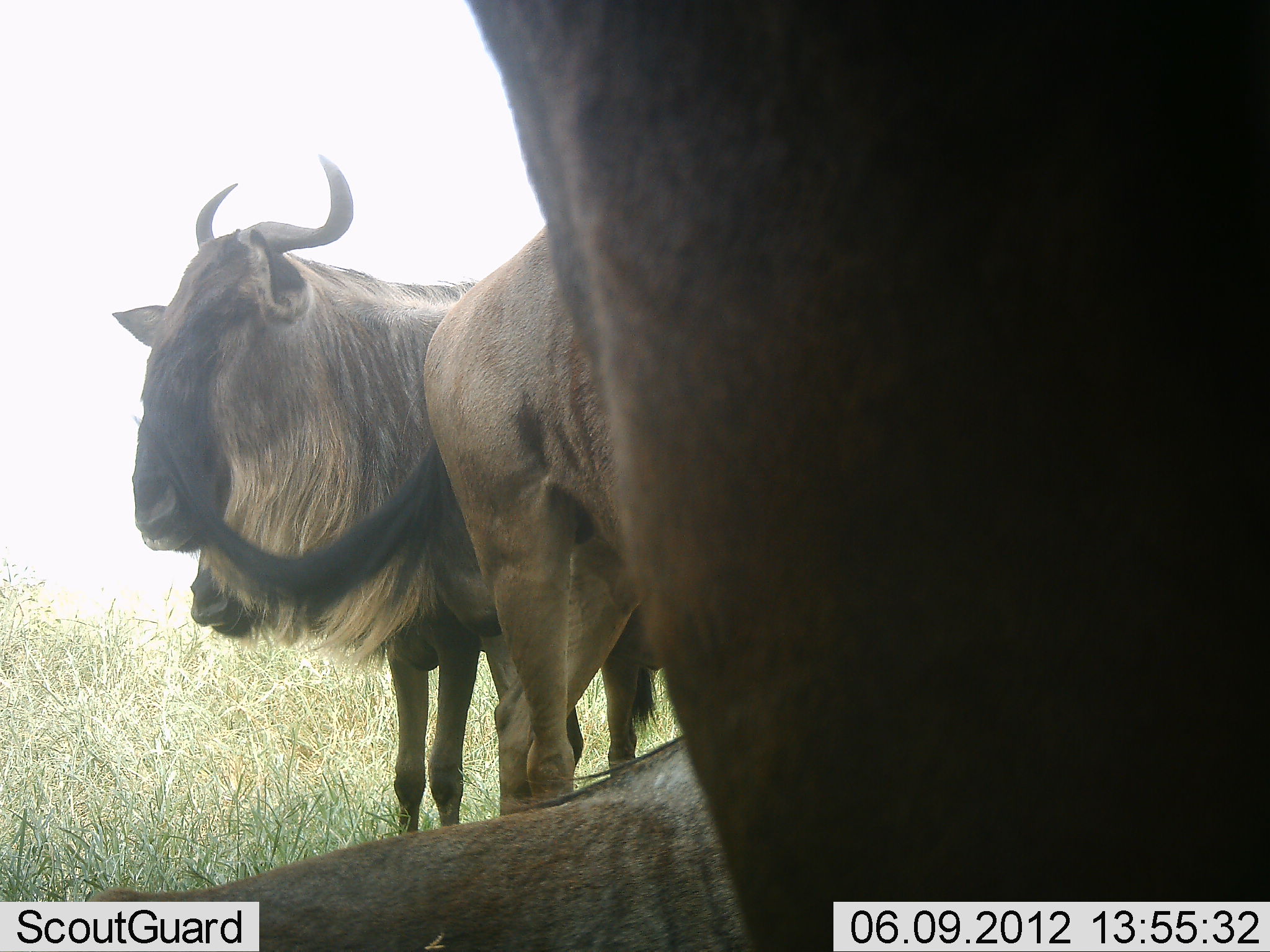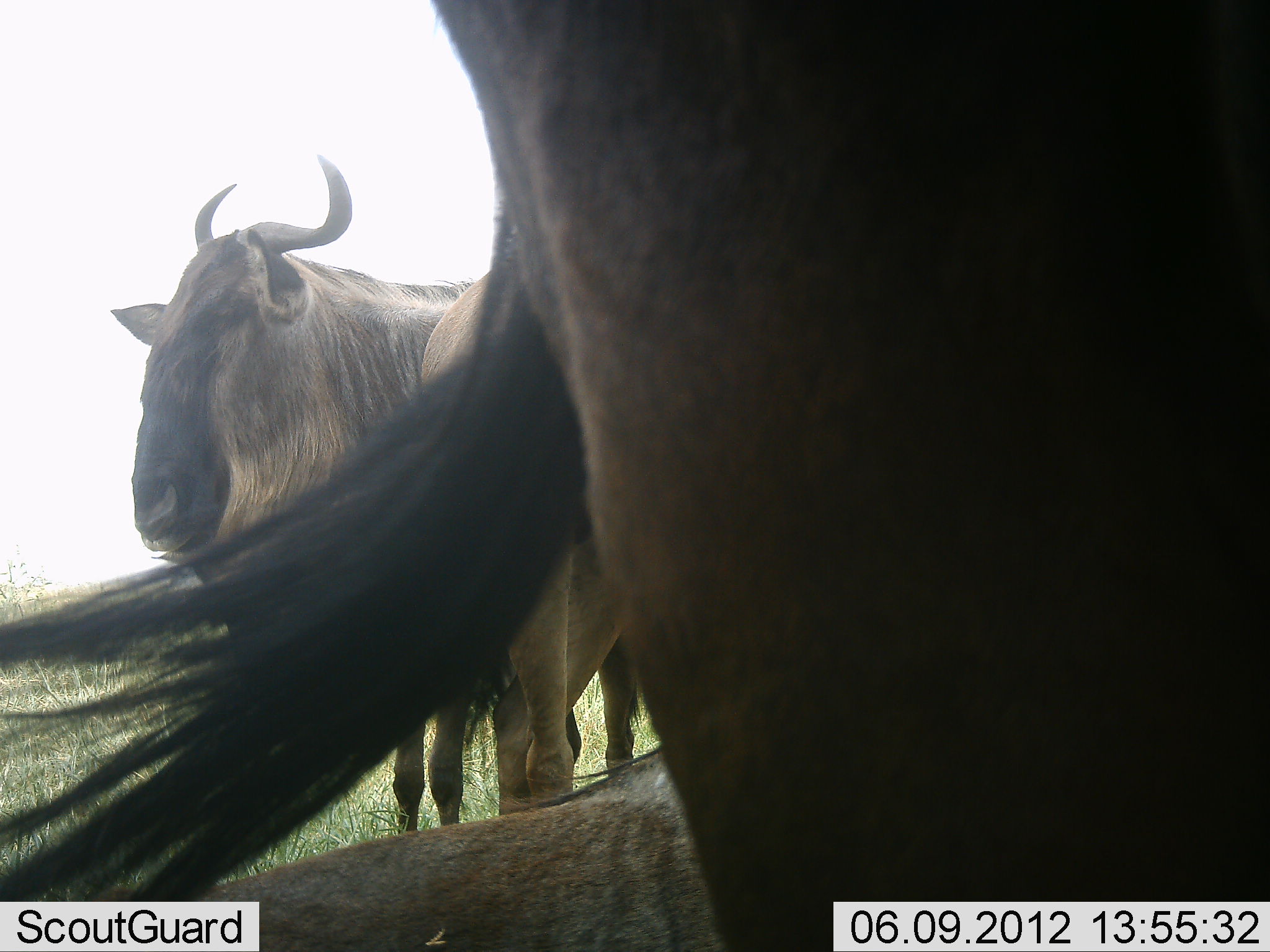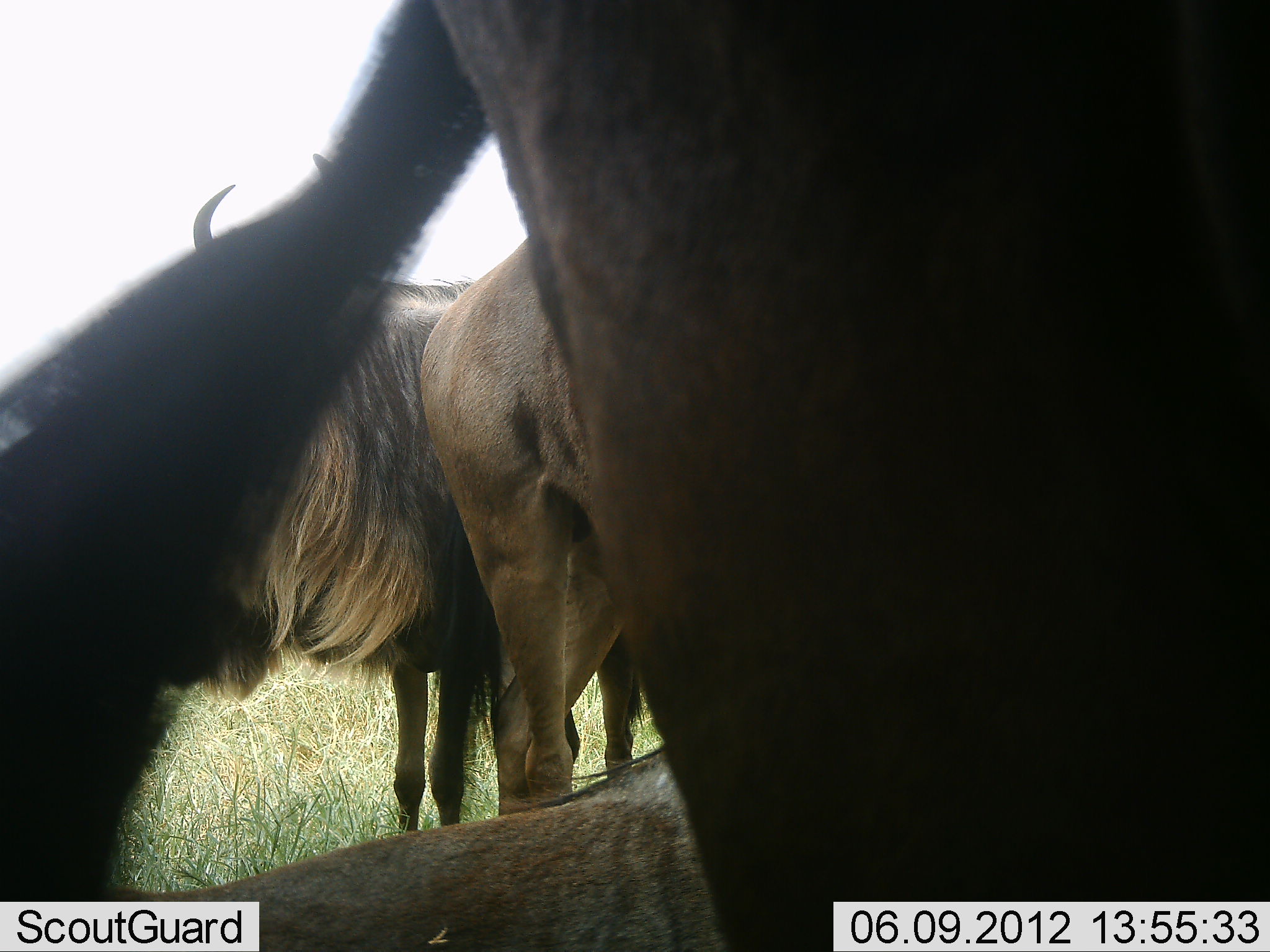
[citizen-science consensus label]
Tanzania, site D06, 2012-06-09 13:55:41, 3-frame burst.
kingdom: Animalia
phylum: Chordata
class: Mammalia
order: Artiodactyla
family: Bovidae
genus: Connochaetes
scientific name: Connochaetes taurinus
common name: blue wildebeest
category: wildebeest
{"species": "wildebeest (blue wildebeest) (Connochaetes taurinus)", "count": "4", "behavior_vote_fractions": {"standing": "90%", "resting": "70%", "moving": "0%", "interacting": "0%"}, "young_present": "0%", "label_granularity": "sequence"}